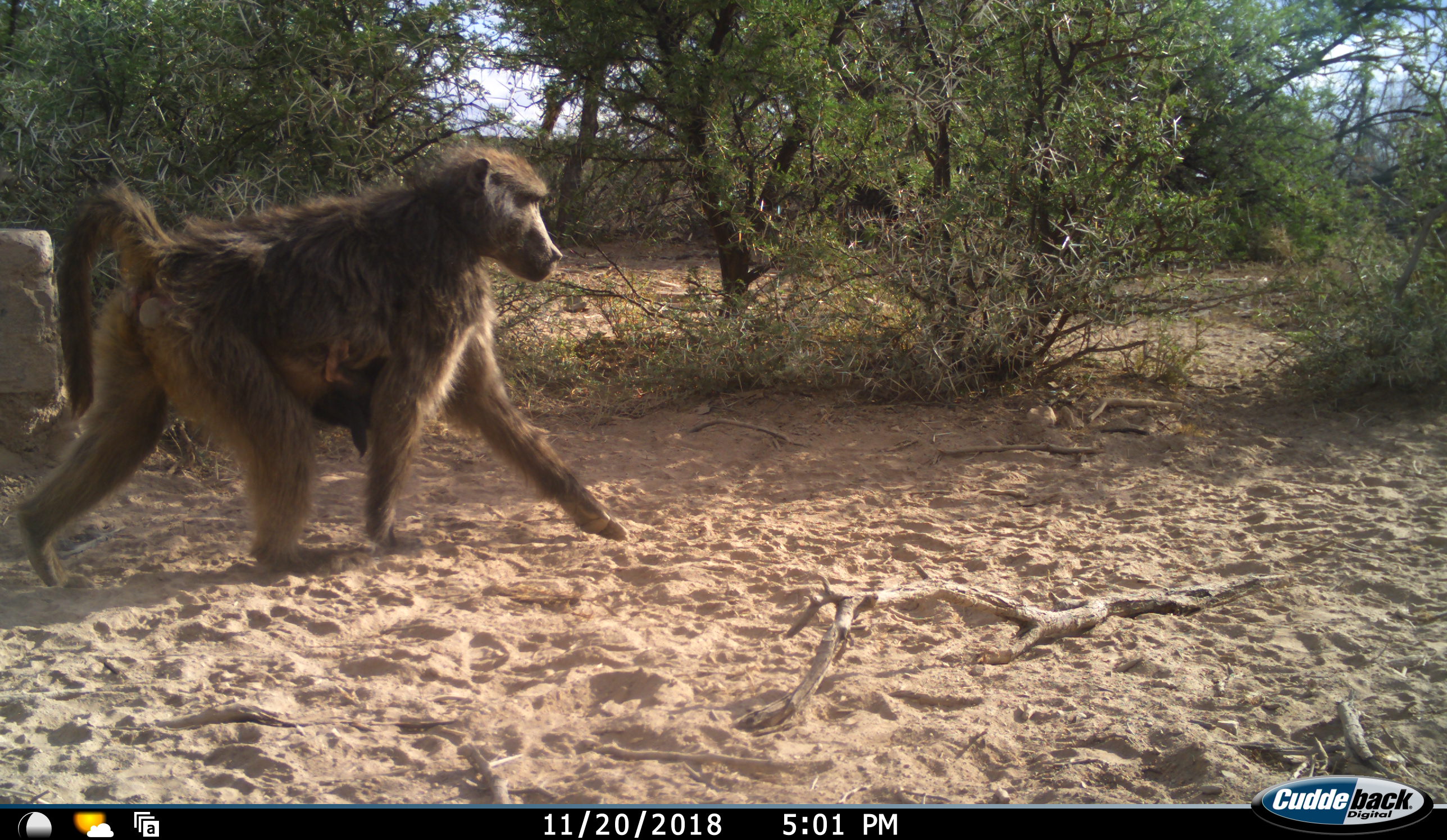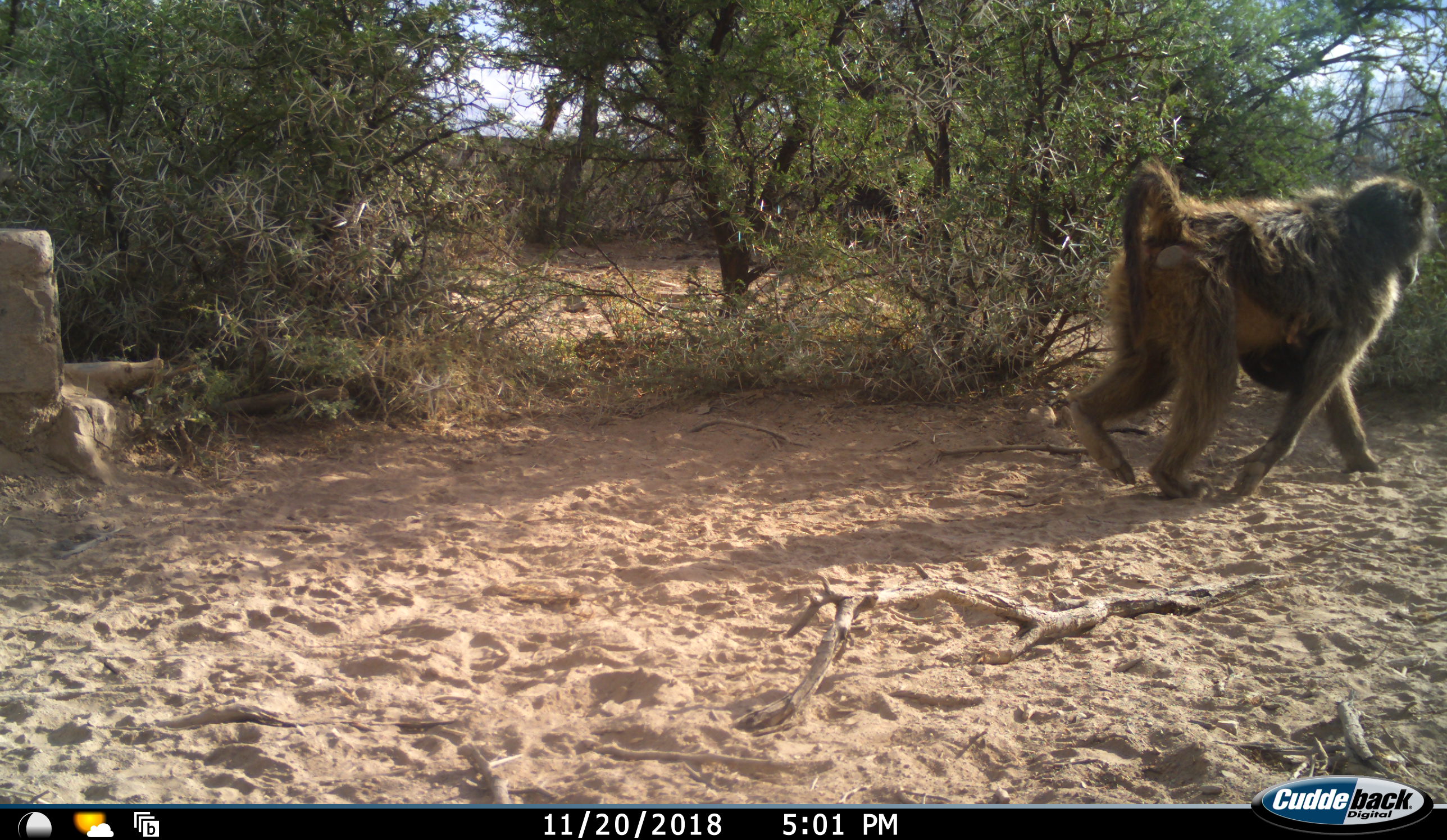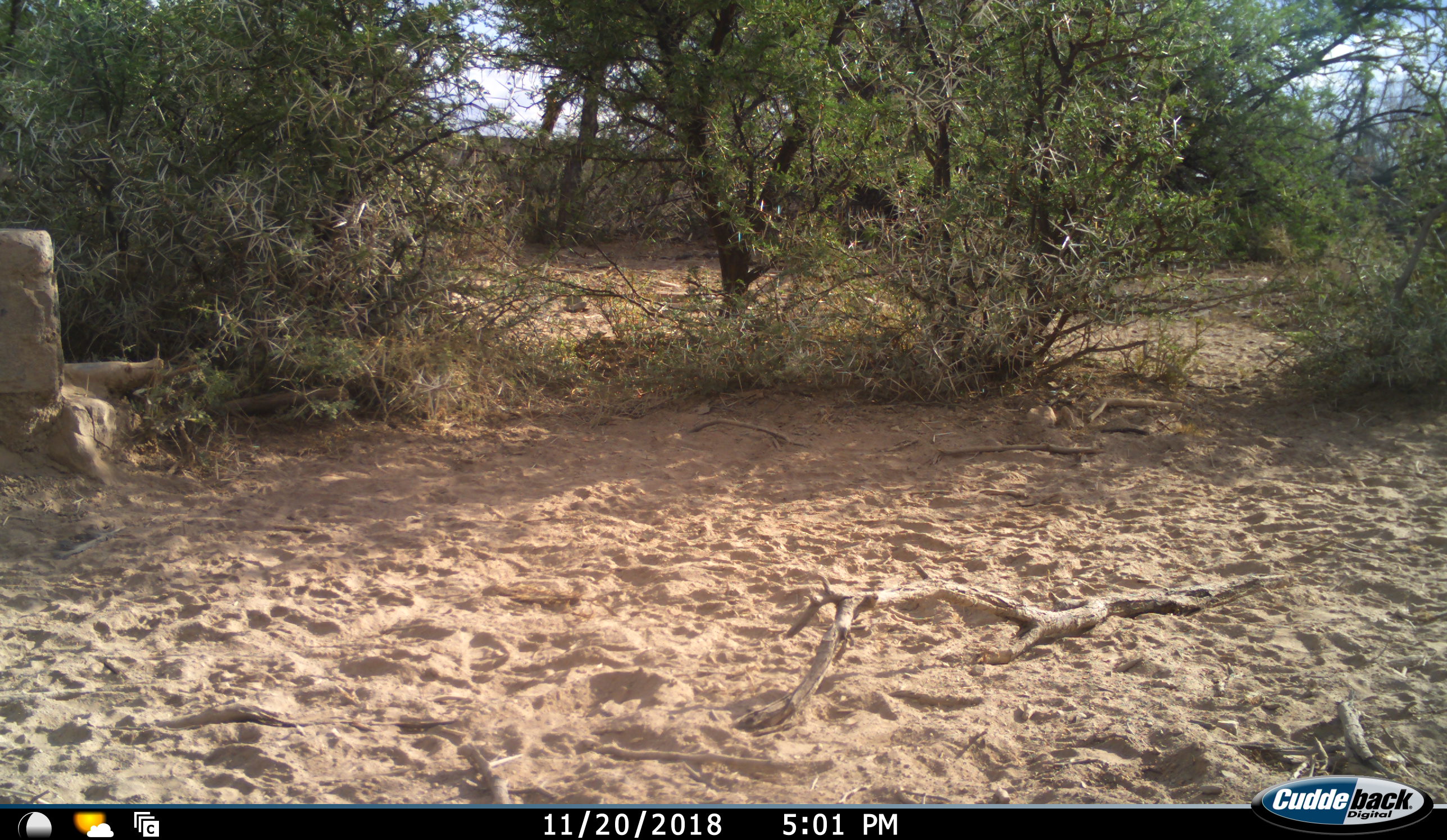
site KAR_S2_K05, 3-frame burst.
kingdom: Animalia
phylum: Chordata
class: Mammalia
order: Primates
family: Cercopithecidae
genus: Papio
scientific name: Papio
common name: baboon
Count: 1.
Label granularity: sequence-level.